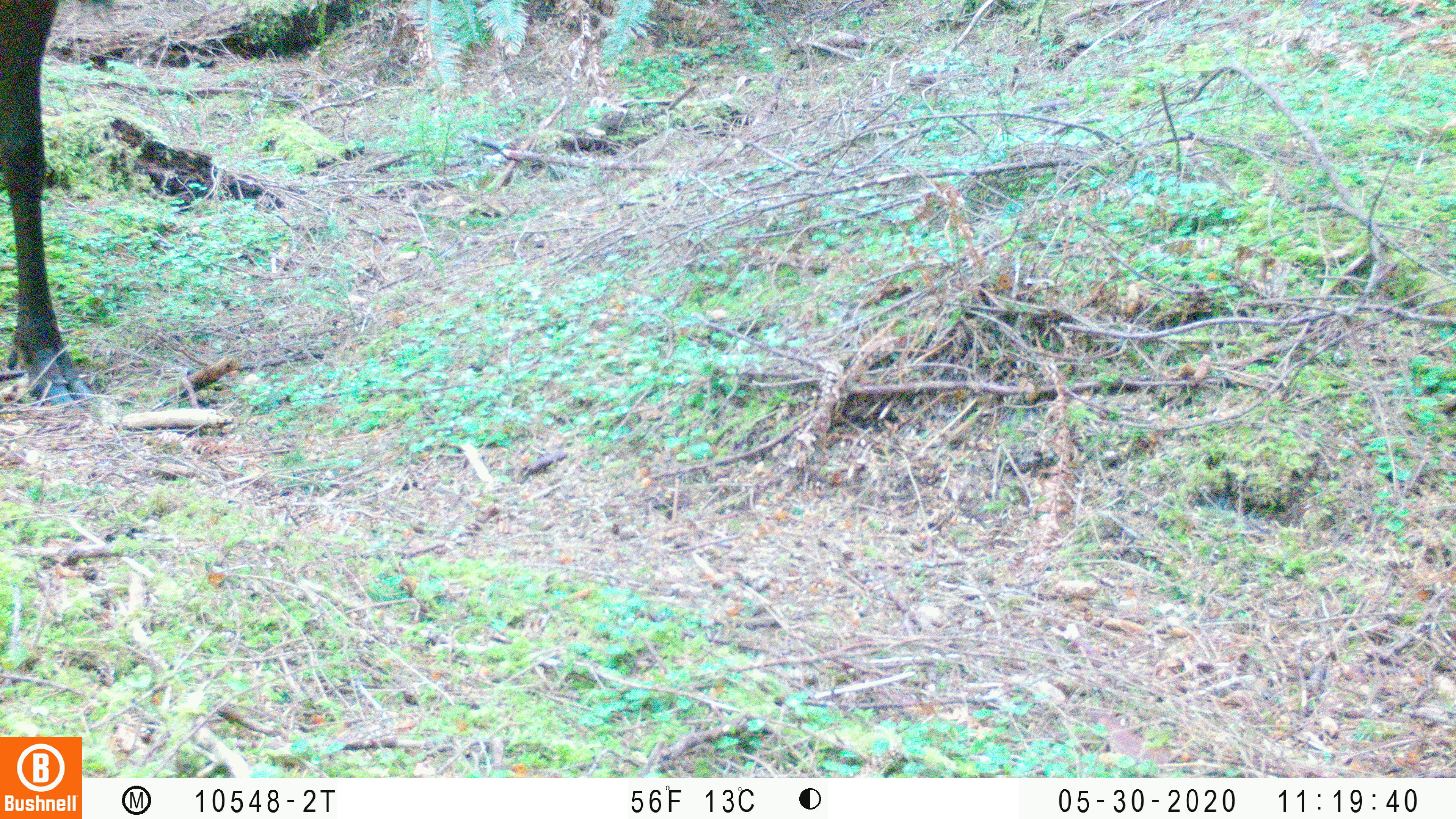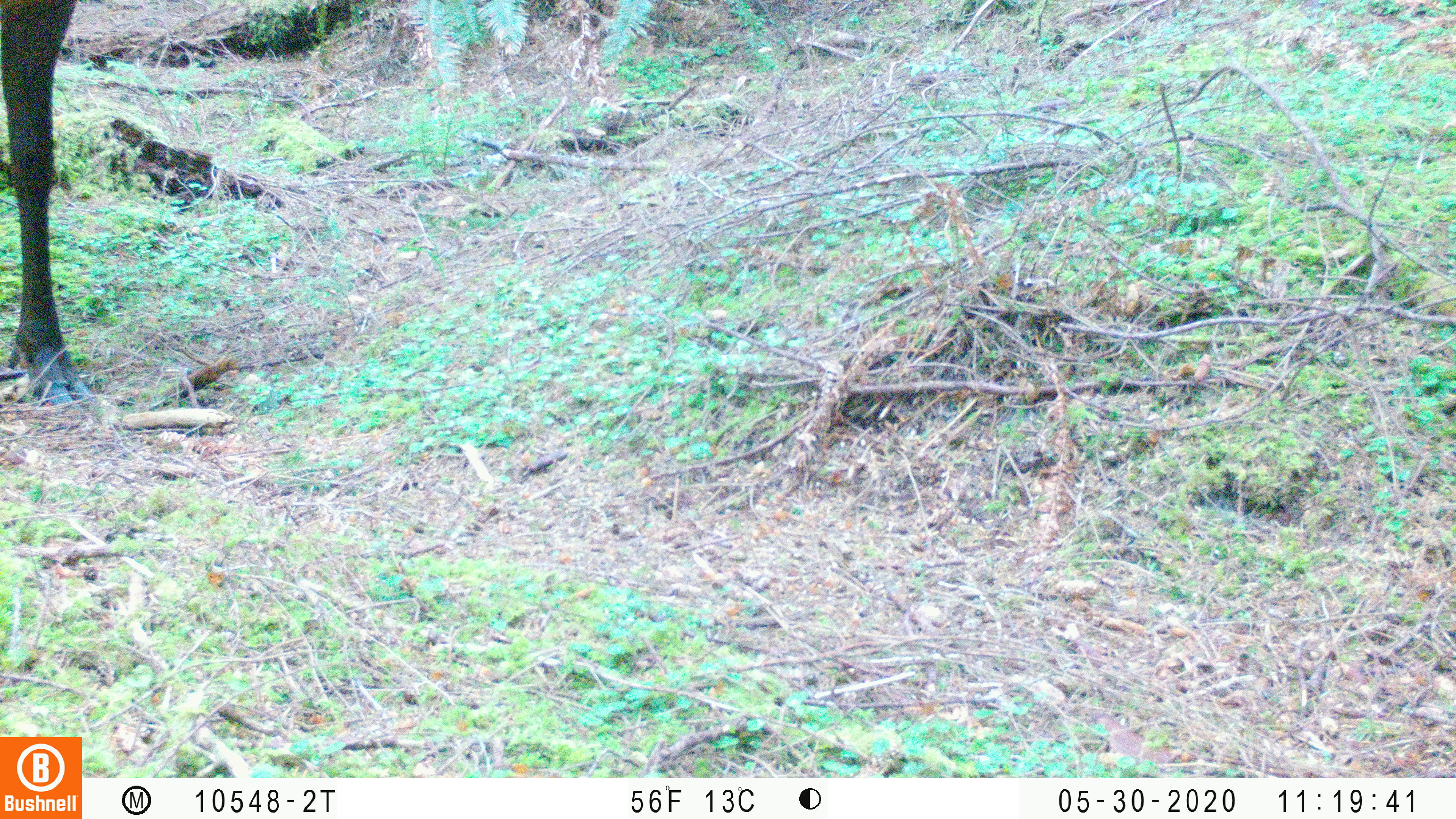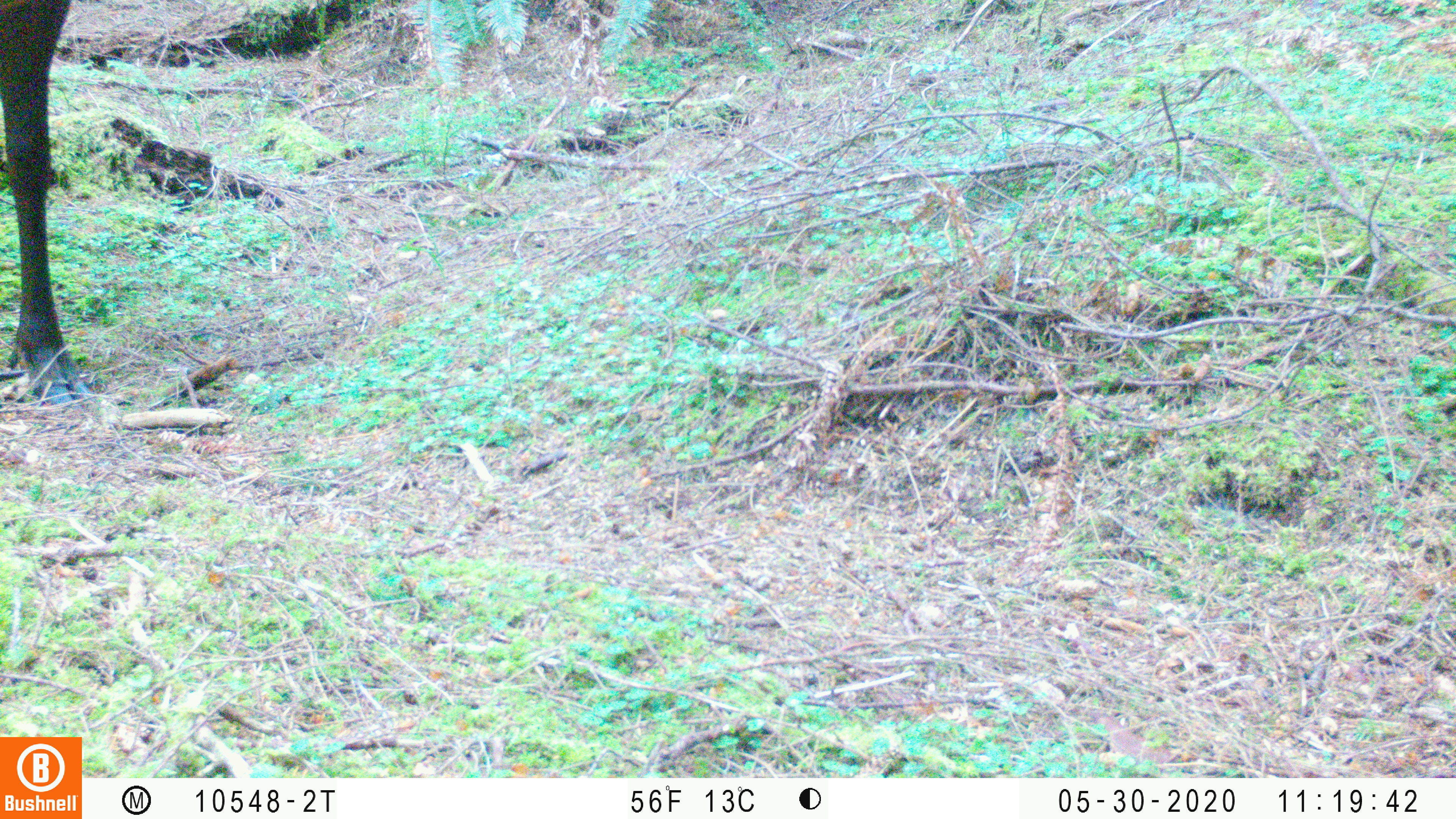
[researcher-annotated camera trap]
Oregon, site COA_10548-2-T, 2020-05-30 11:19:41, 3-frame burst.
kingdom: Animalia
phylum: Chordata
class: Mammalia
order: Artiodactyla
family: Cervidae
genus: Cervus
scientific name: Cervus canadensis roosevelti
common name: roosevelt elk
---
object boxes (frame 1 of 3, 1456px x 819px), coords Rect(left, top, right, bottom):
roosevelt elk: Rect(0, 0, 105, 412)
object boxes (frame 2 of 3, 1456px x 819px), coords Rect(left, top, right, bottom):
roosevelt elk: Rect(0, 8, 105, 413)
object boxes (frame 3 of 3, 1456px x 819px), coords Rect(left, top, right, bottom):
roosevelt elk: Rect(6, 8, 99, 408)